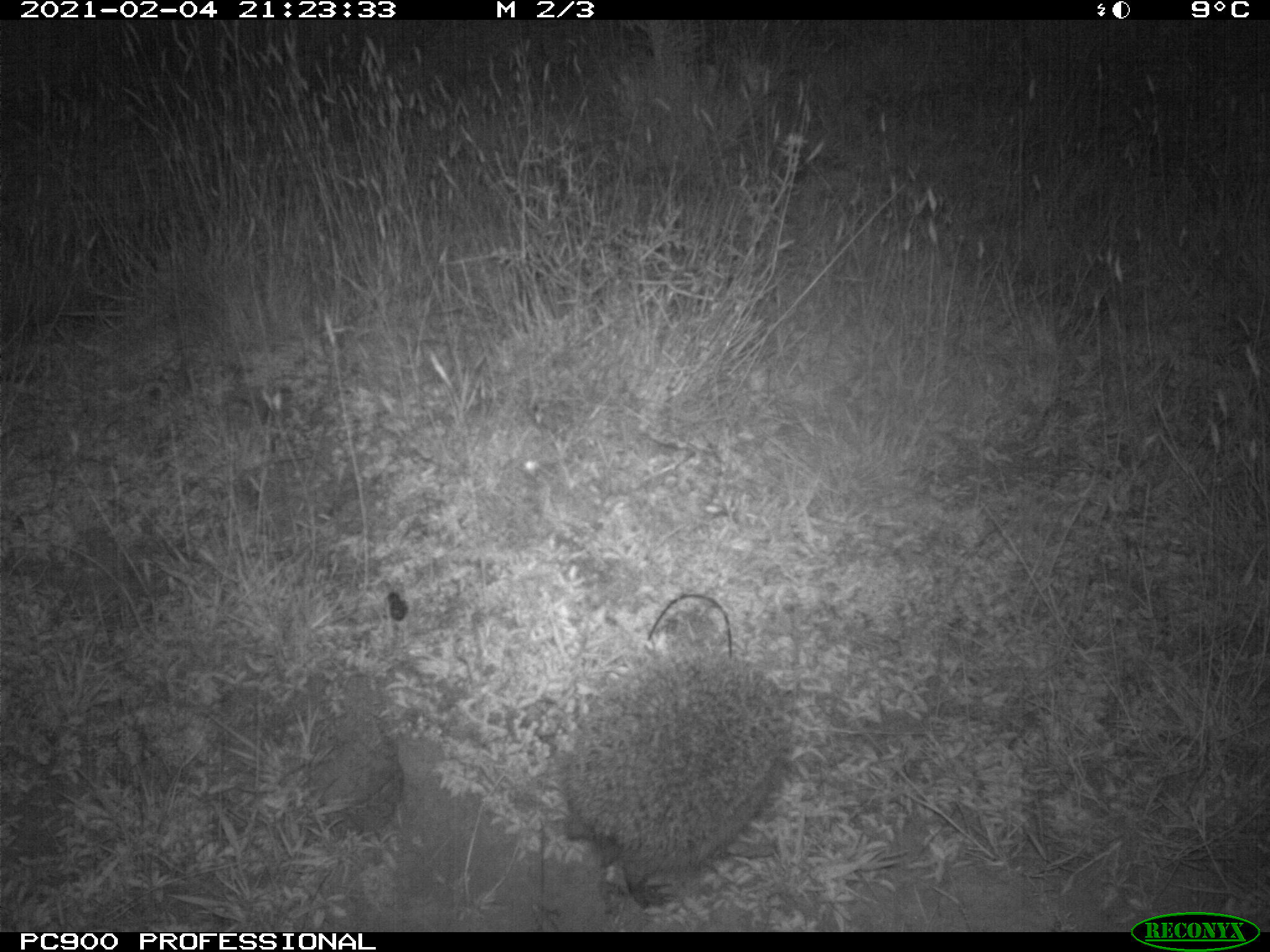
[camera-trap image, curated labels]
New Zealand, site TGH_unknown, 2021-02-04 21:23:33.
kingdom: Animalia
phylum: Chordata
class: Mammalia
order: Eulipotyphla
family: Erinaceidae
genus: Erinaceus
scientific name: Erinaceus europaeus europaeus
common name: european hedgehog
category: hedgehog